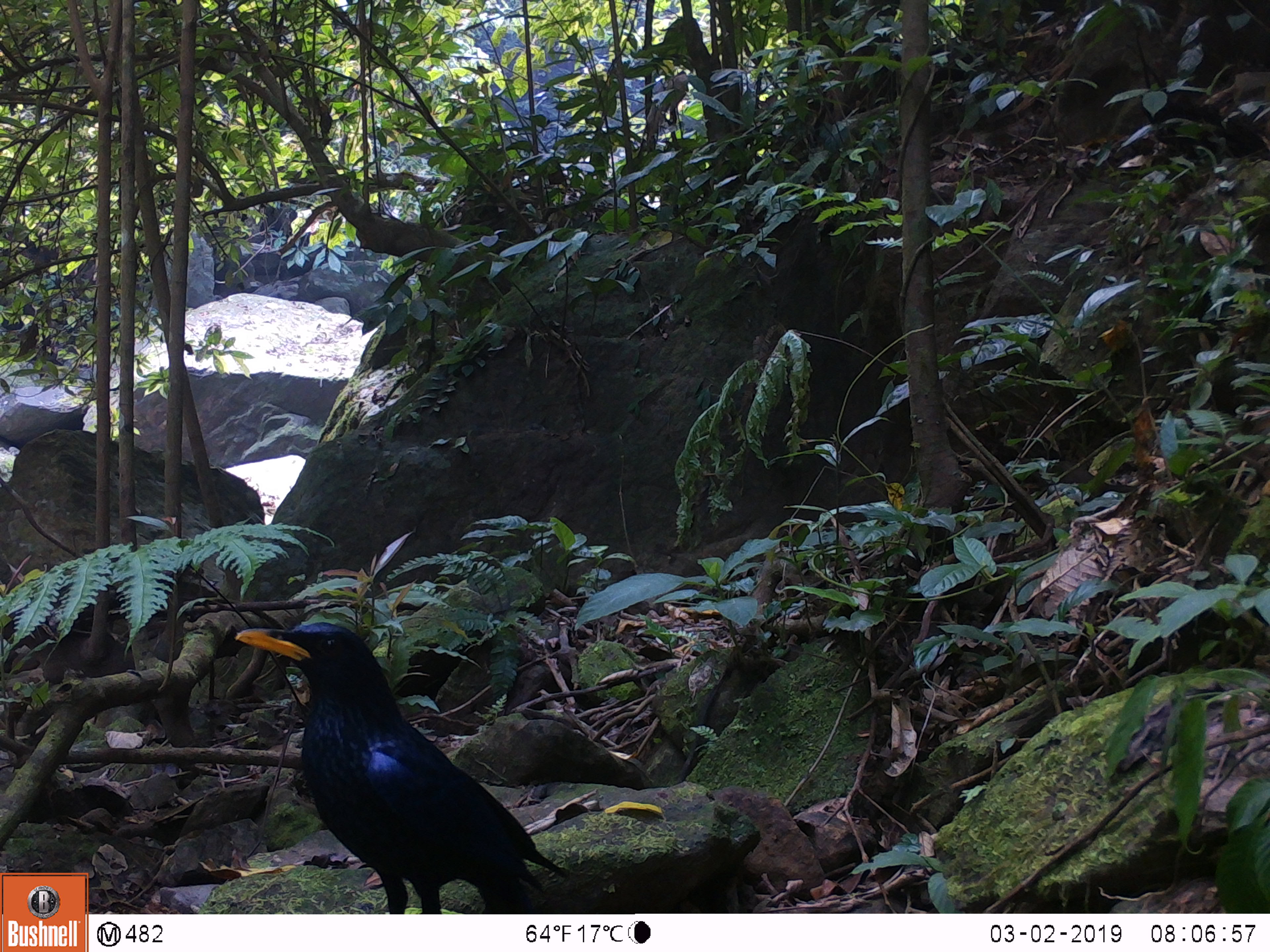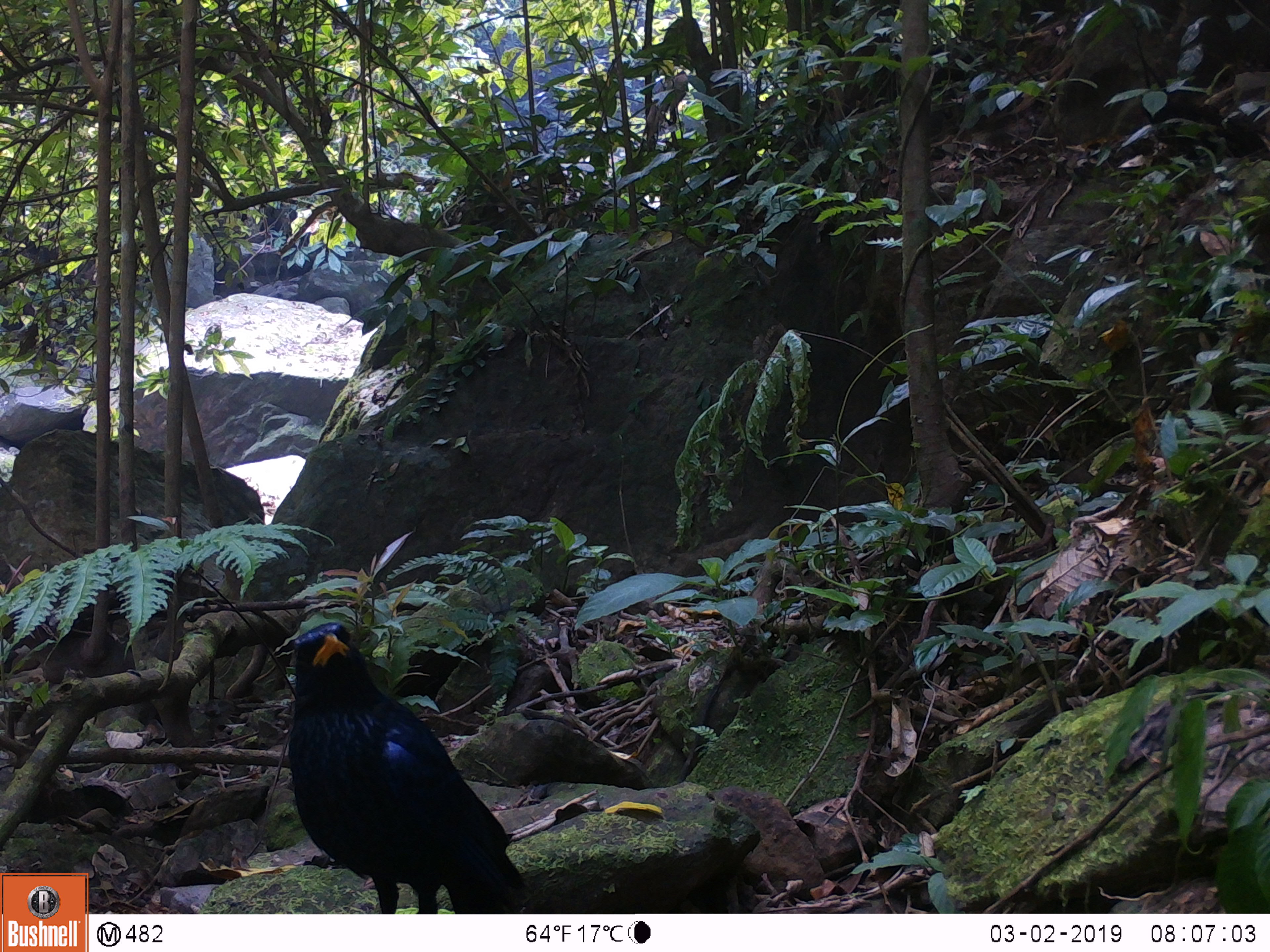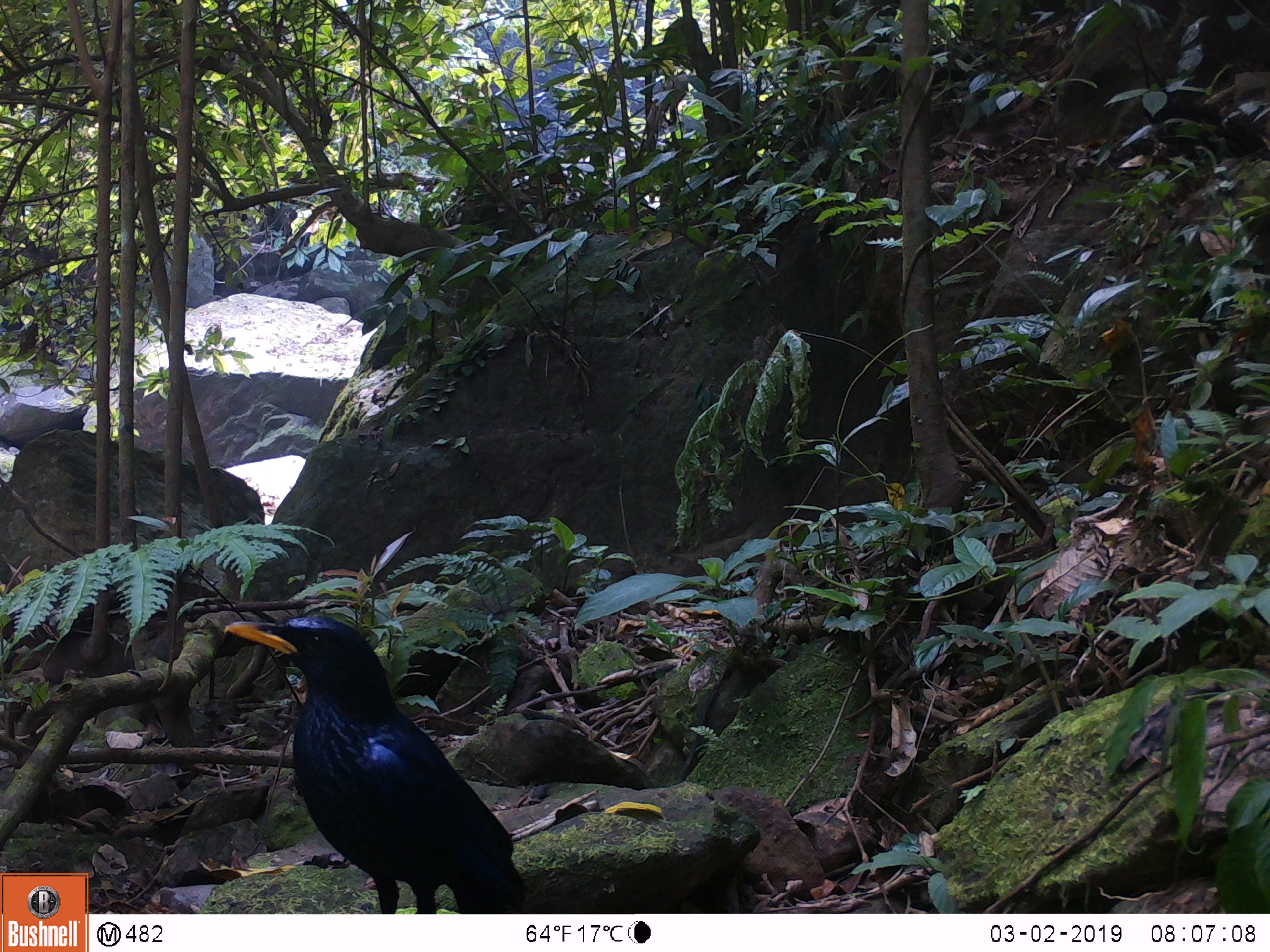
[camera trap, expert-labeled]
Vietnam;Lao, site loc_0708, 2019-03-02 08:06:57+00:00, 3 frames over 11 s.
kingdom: Animalia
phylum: Chordata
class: Aves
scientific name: Aves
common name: bird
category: unidentified bird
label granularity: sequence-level